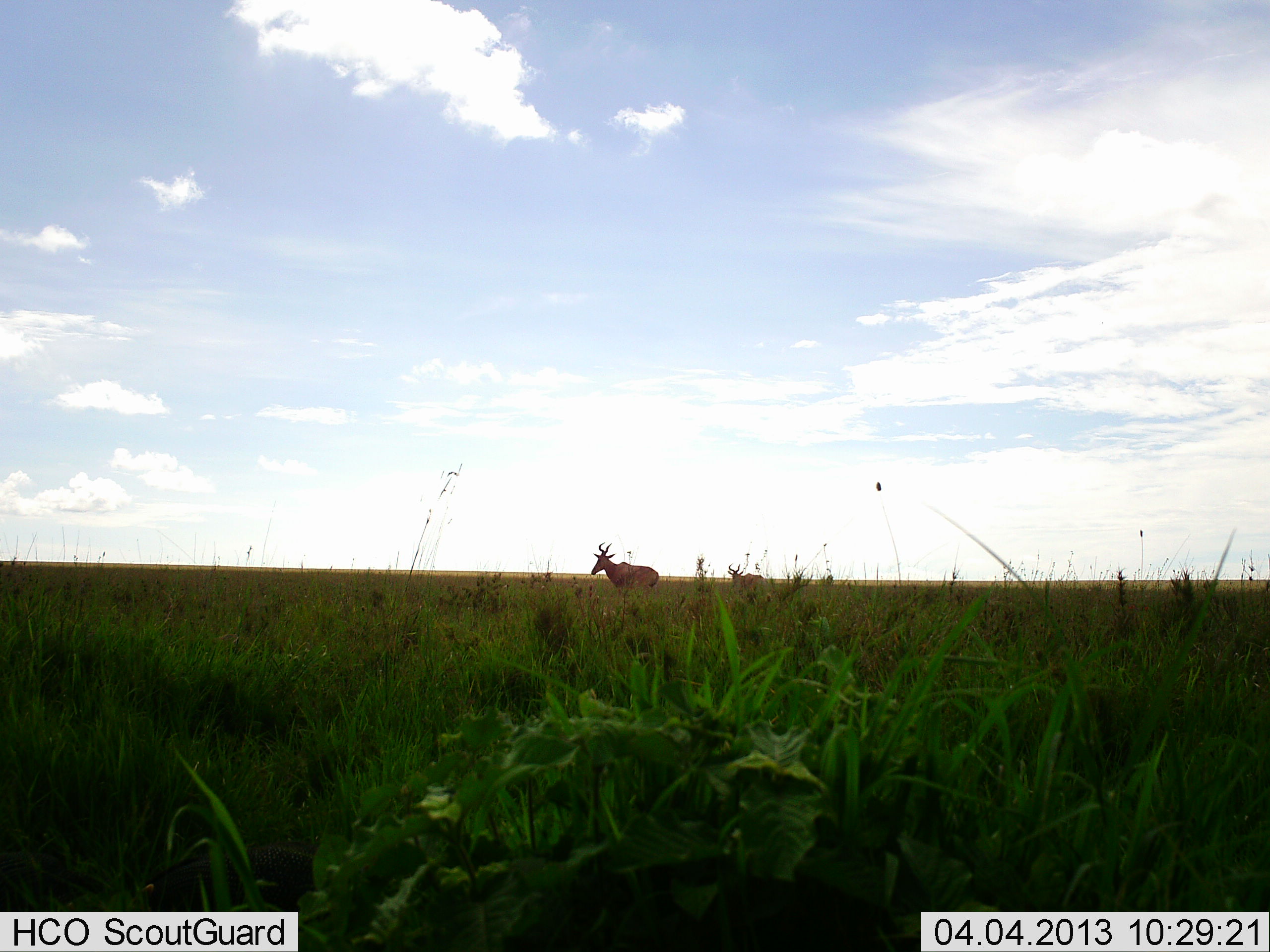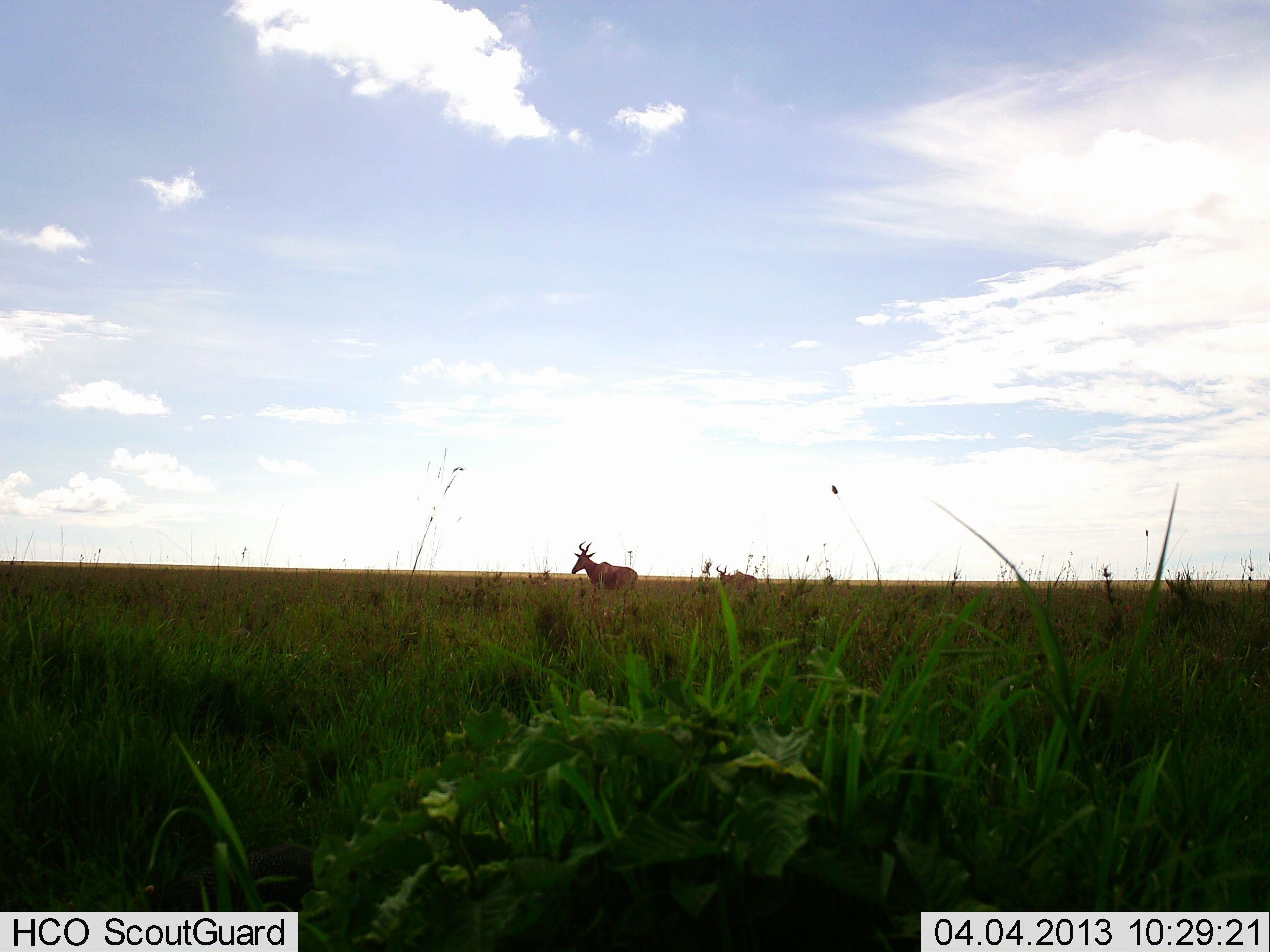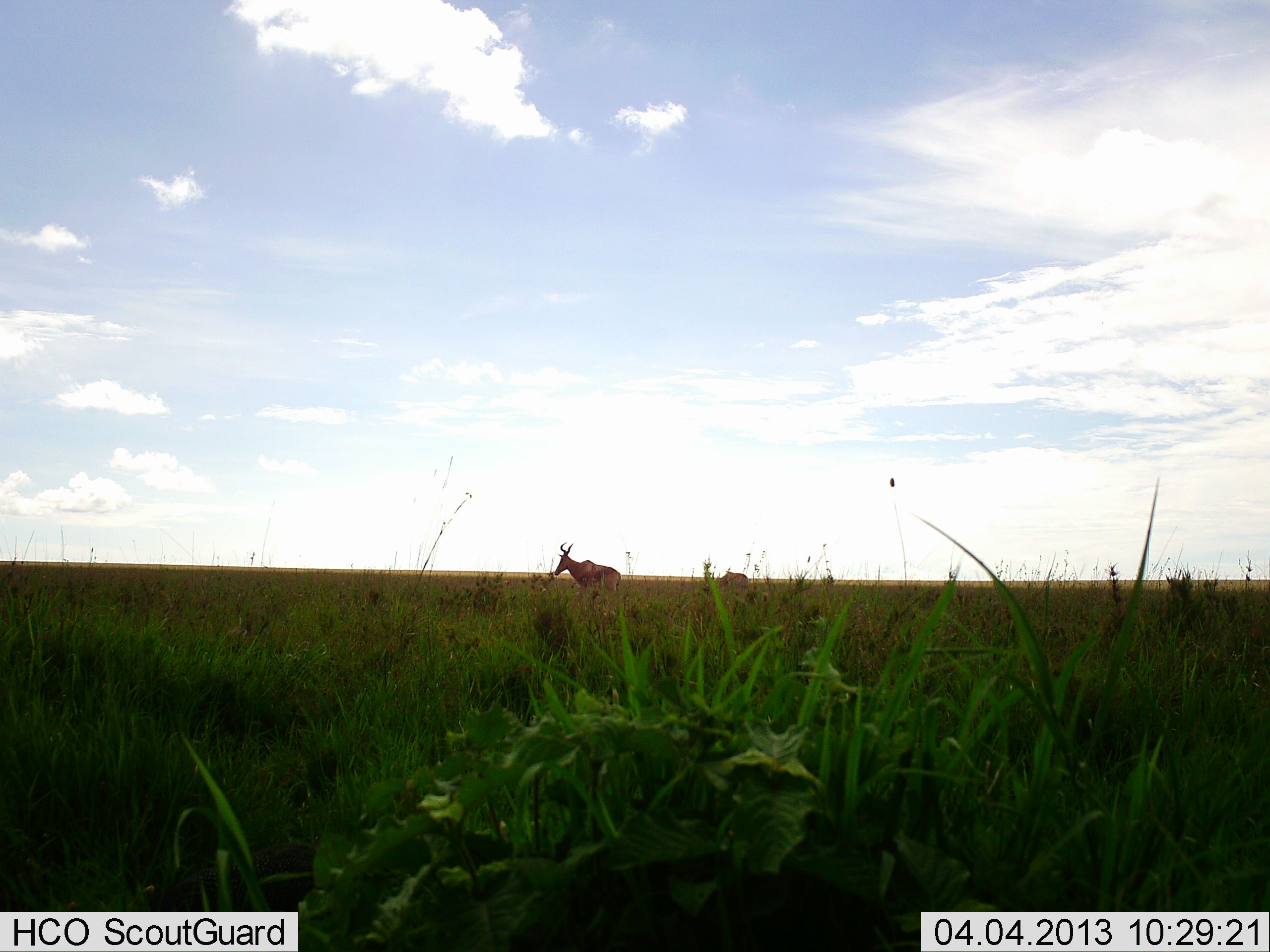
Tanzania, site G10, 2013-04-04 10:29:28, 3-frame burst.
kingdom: Animalia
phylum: Chordata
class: Mammalia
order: Artiodactyla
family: Bovidae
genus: Alcelaphus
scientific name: Alcelaphus buselaphus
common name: hartebeest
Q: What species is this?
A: Hartebeest (Alcelaphus buselaphus).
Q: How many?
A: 2.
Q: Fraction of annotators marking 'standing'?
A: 33%.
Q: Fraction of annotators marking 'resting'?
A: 0%.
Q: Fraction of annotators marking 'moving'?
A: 73%.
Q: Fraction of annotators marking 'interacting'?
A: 0%.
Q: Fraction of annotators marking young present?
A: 3%.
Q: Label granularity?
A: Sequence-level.